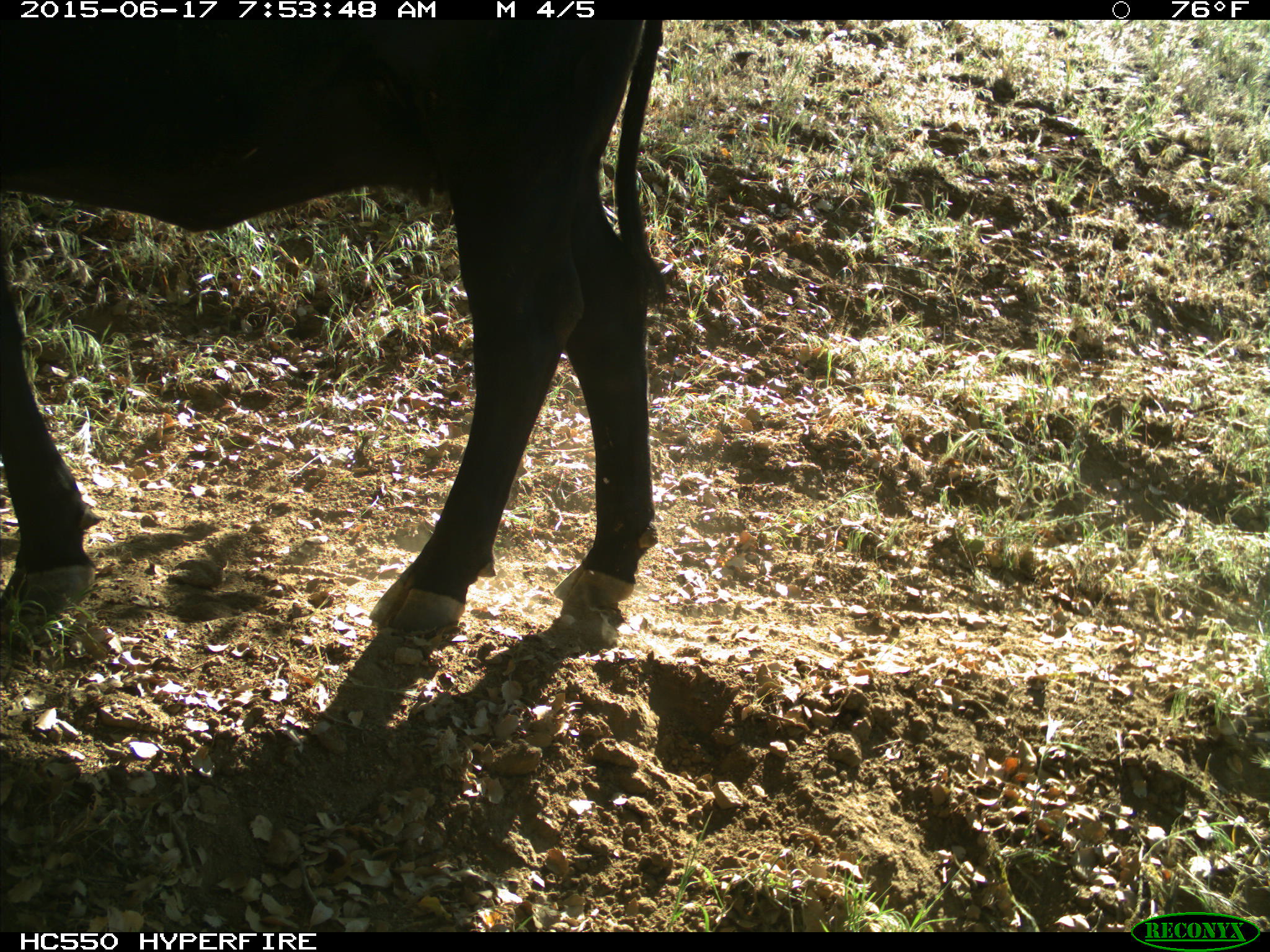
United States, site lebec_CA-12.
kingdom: Animalia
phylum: Chordata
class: Mammalia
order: Artiodactyla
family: Bovidae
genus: Bos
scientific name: Bos taurus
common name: domestic cow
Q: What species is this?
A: Bos taurus (domestic cow).